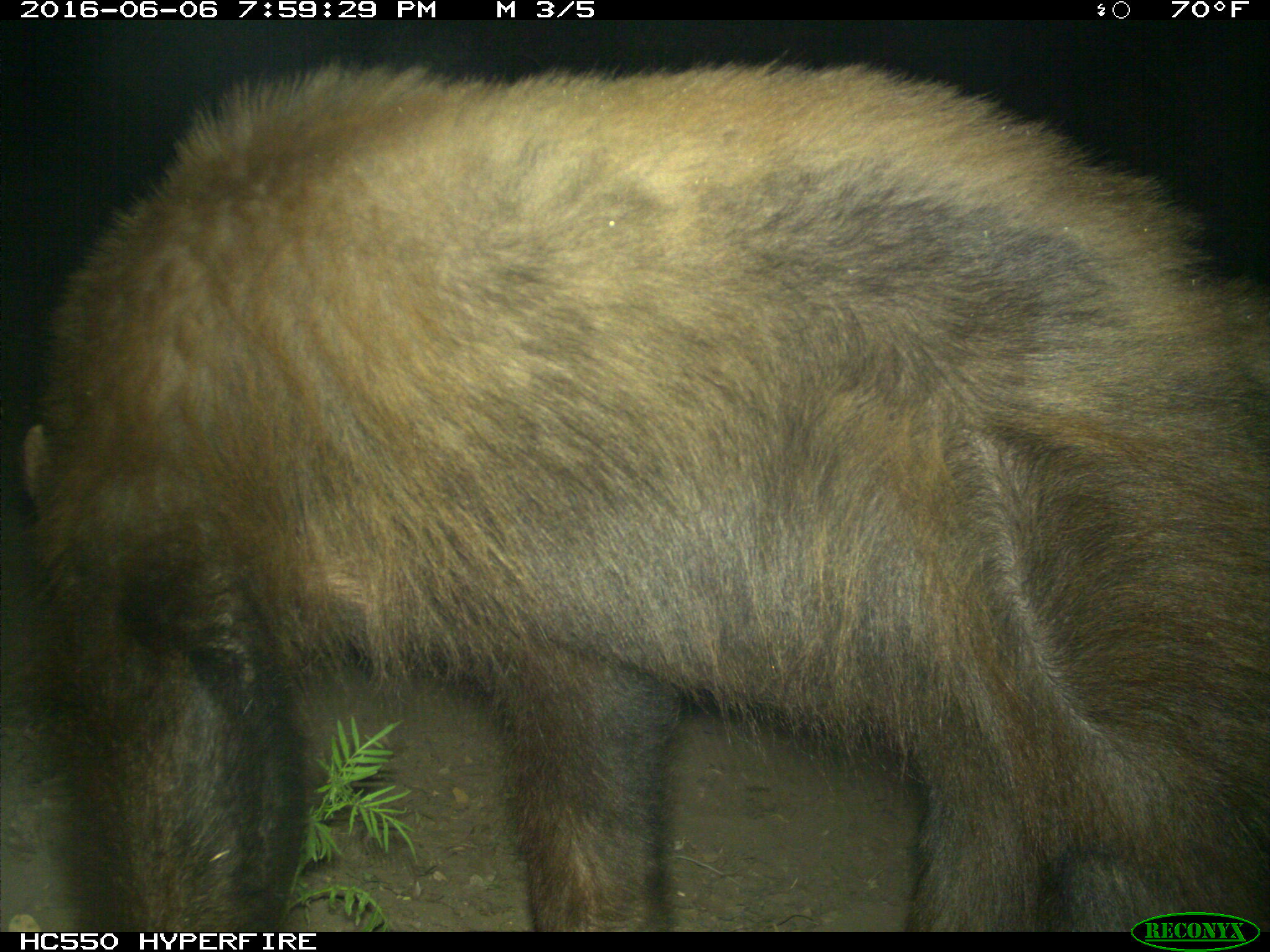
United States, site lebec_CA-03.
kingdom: Animalia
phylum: Chordata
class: Mammalia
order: Carnivora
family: Ursidae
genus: Ursus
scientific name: Ursus americanus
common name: american black bear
Ursus americanus (american black bear).